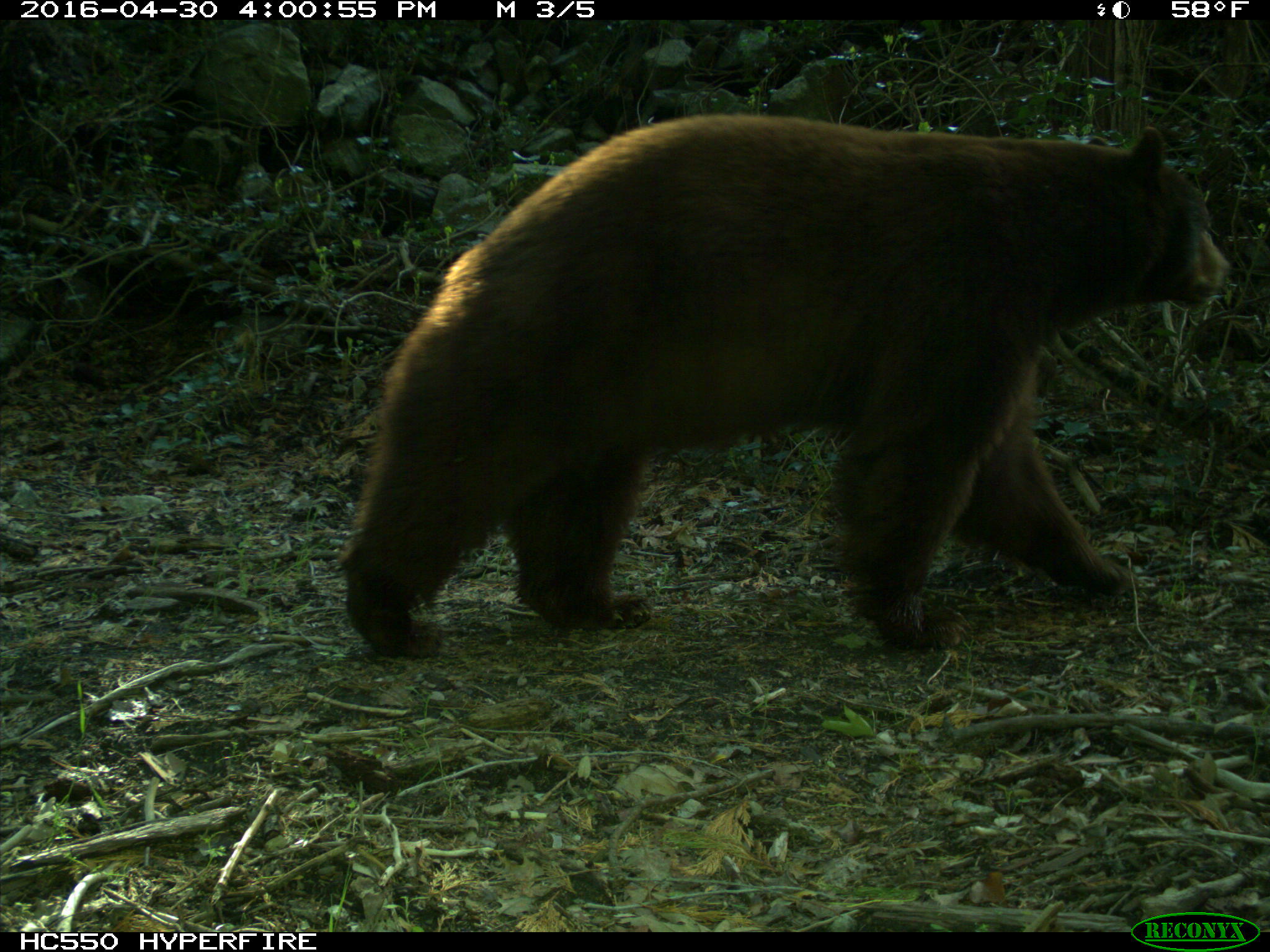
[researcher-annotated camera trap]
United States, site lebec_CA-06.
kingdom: Animalia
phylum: Chordata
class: Mammalia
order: Carnivora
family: Ursidae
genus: Ursus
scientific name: Ursus americanus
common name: american black bear